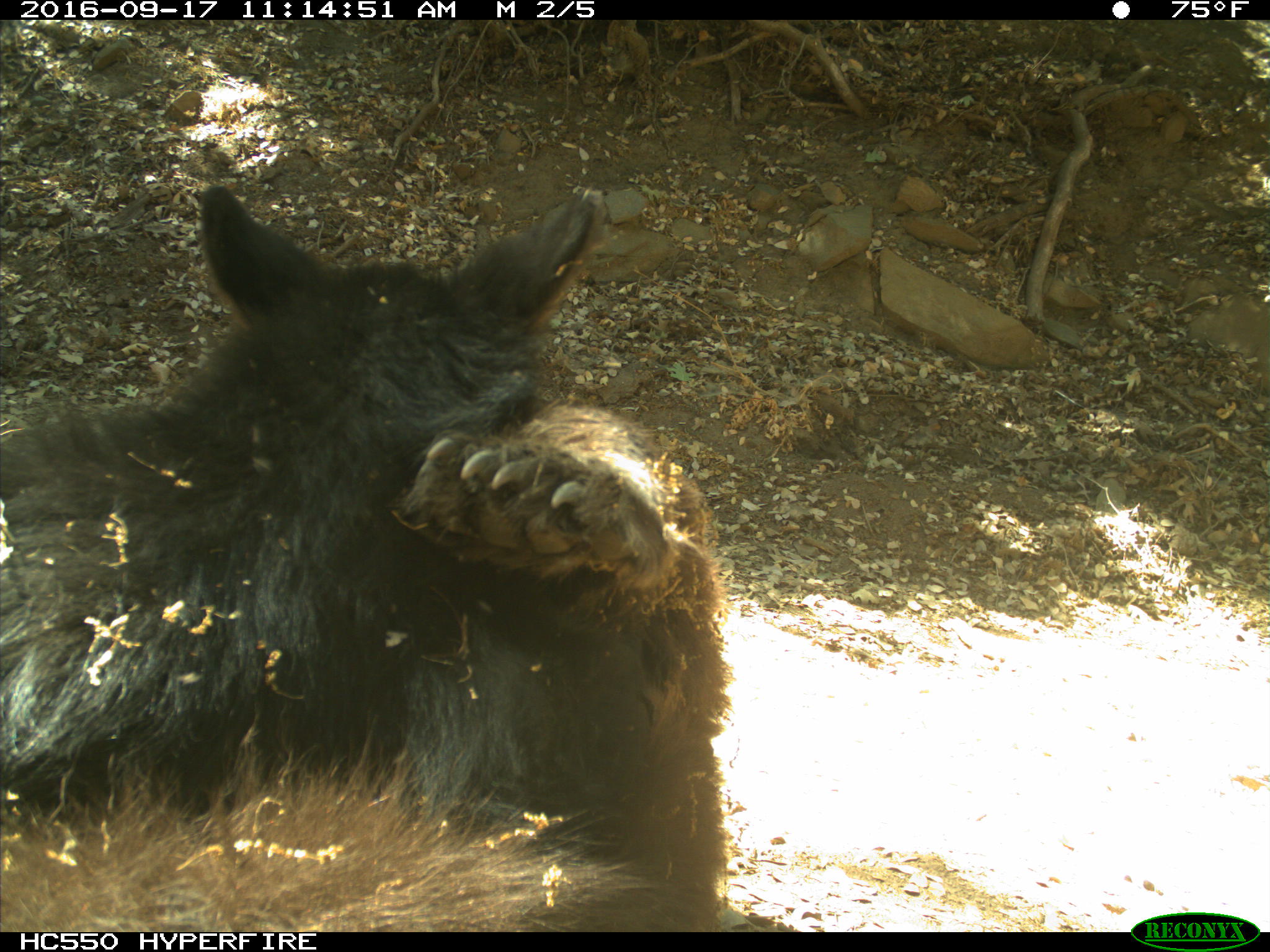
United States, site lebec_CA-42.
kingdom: Animalia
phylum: Chordata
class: Mammalia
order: Carnivora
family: Ursidae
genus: Ursus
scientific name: Ursus americanus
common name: american black bear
Ursus americanus (american black bear).